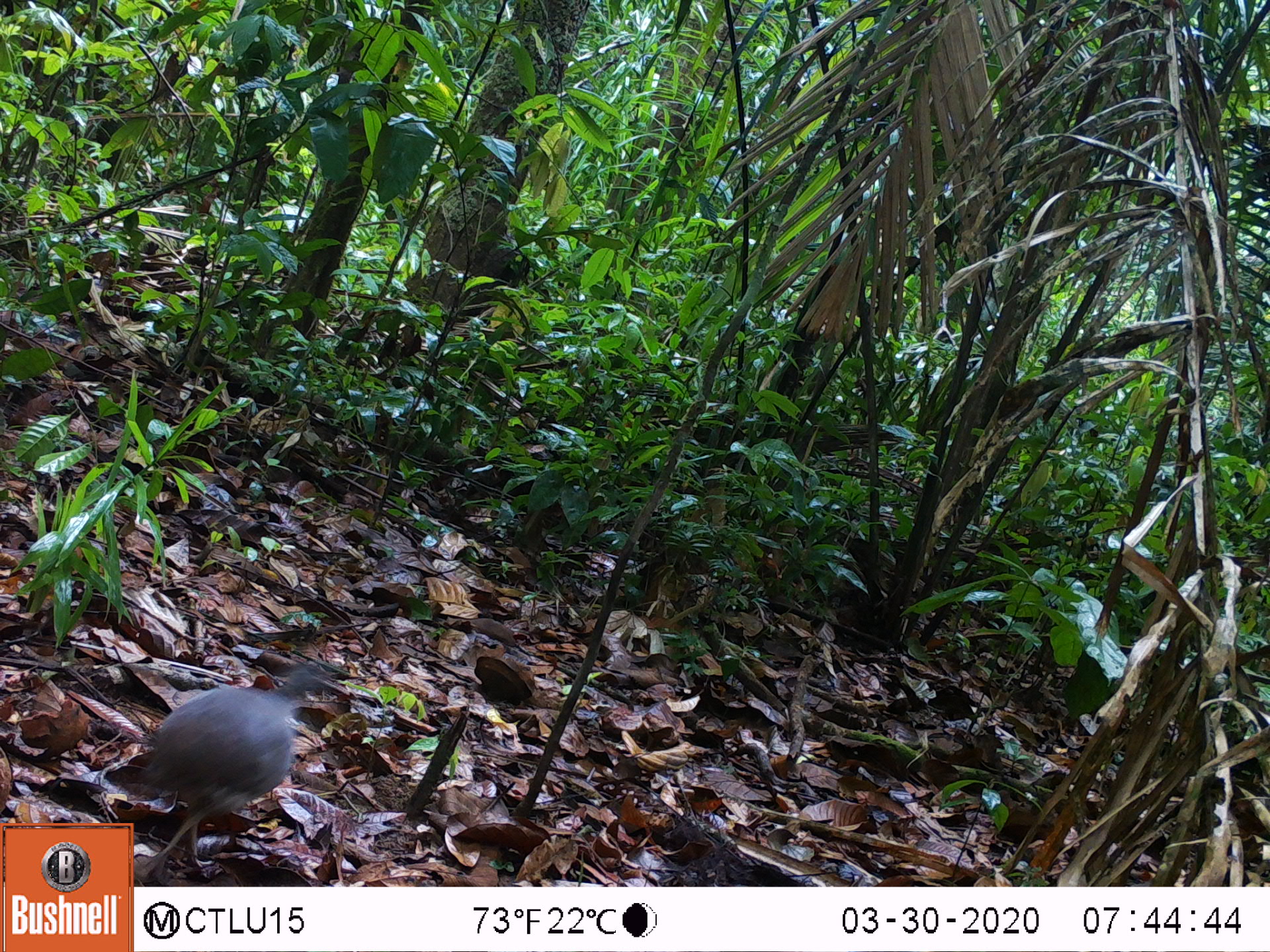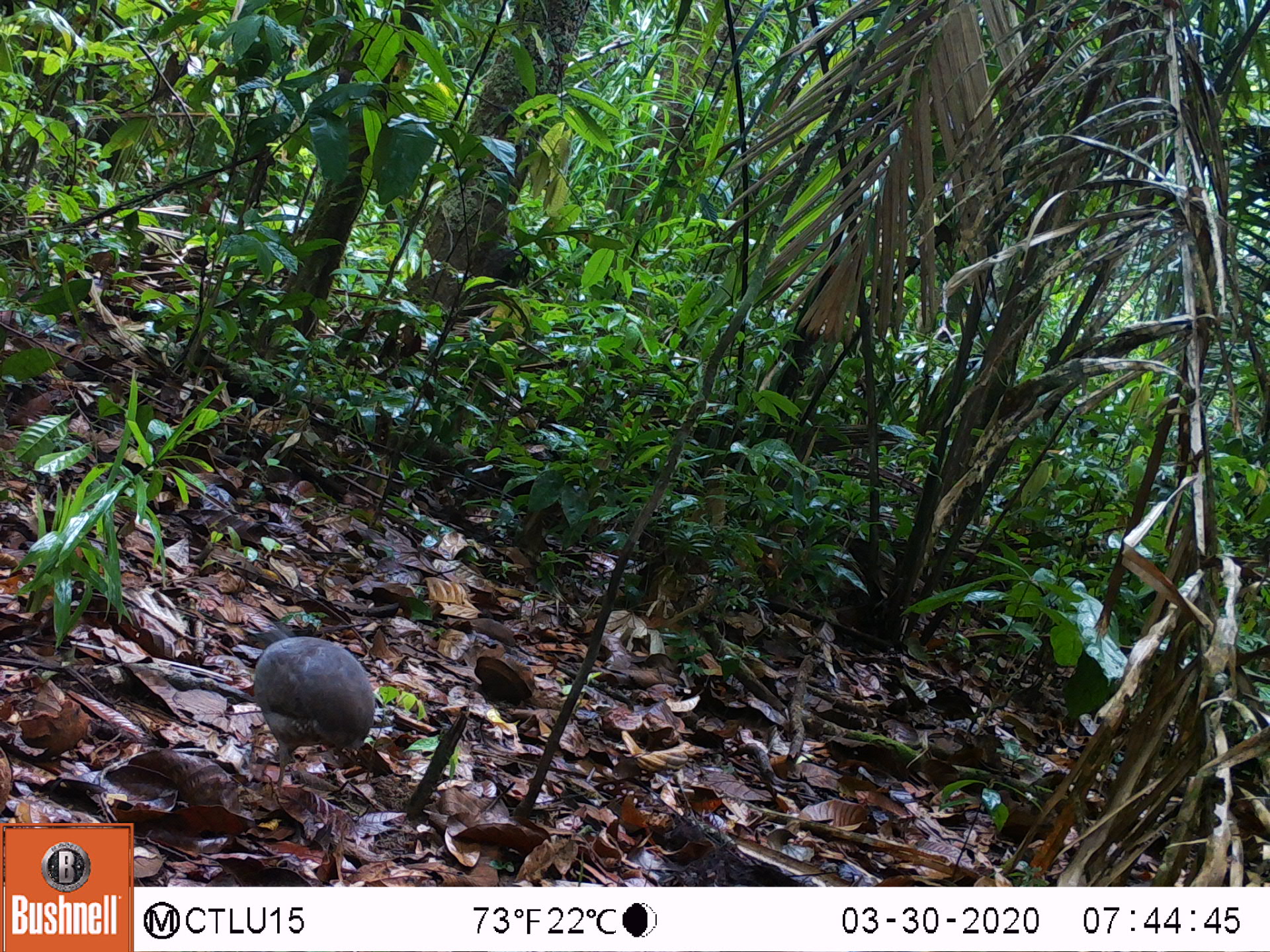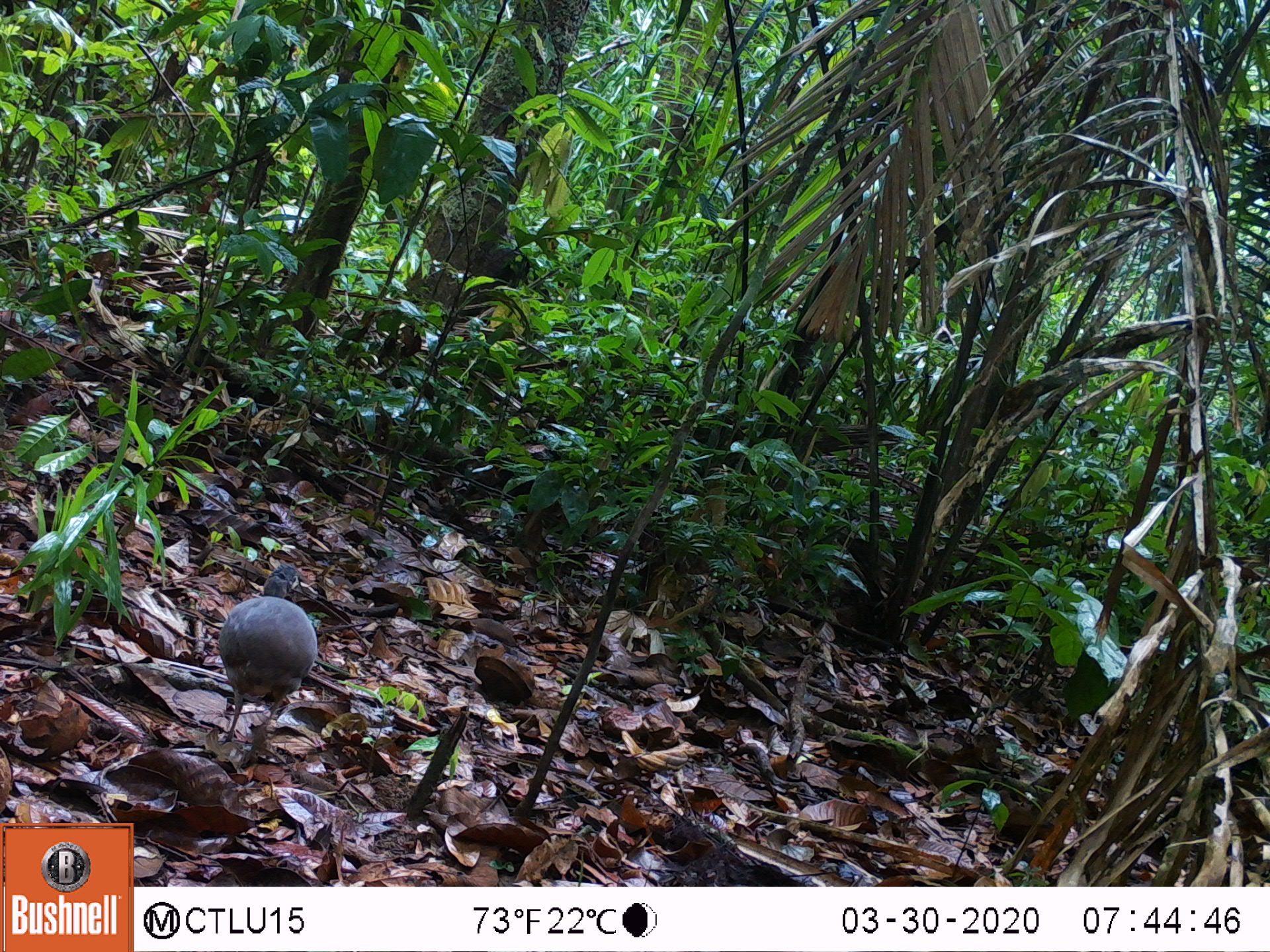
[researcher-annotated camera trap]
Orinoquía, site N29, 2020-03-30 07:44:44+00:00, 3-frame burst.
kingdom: Animalia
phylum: Chordata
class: Aves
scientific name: Aves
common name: bird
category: unknown bird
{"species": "unknown bird (bird) (Aves)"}